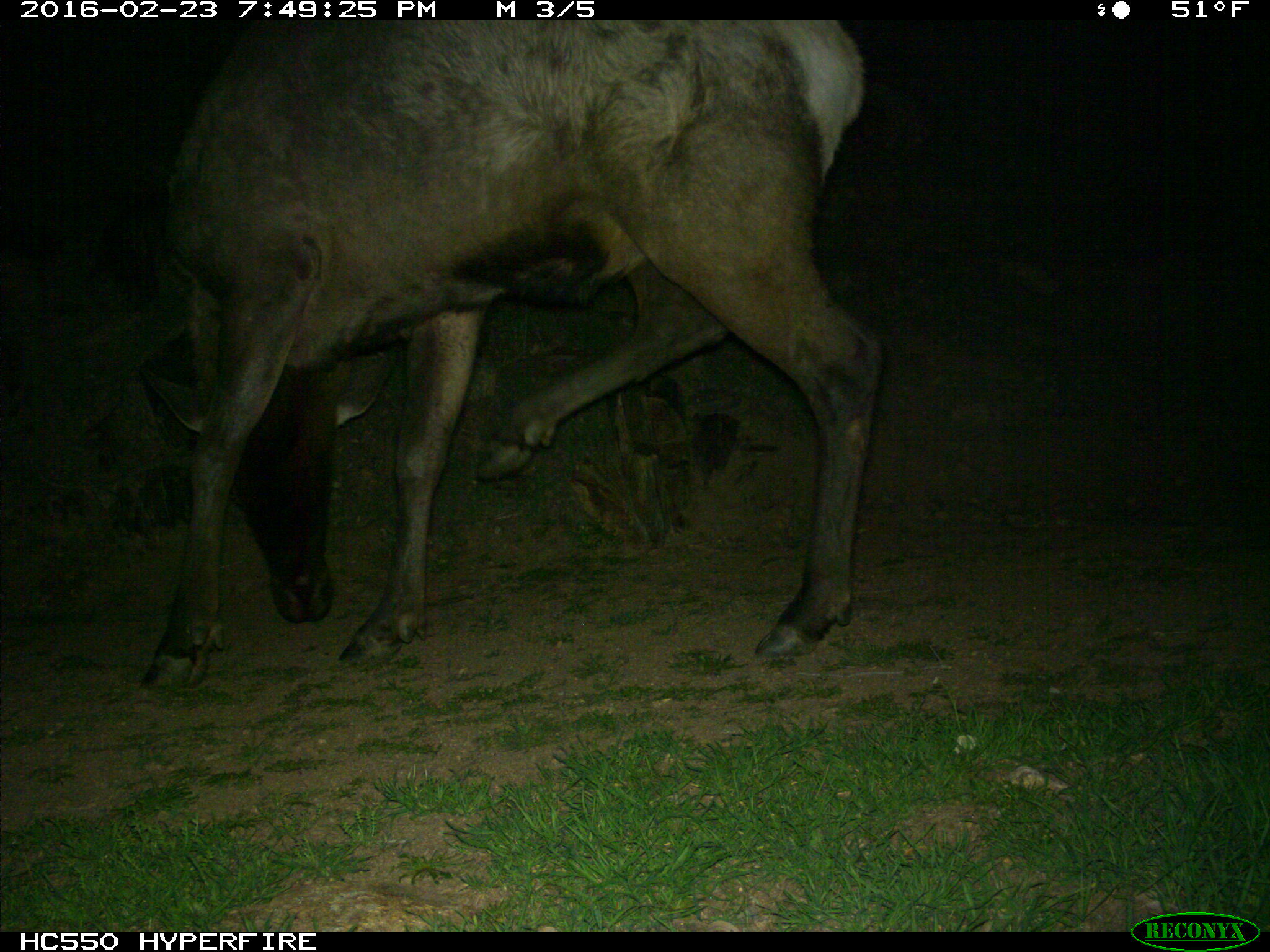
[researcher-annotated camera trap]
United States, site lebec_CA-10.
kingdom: Animalia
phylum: Chordata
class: Mammalia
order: Artiodactyla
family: Cervidae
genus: Cervus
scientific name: Cervus canadensis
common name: elk